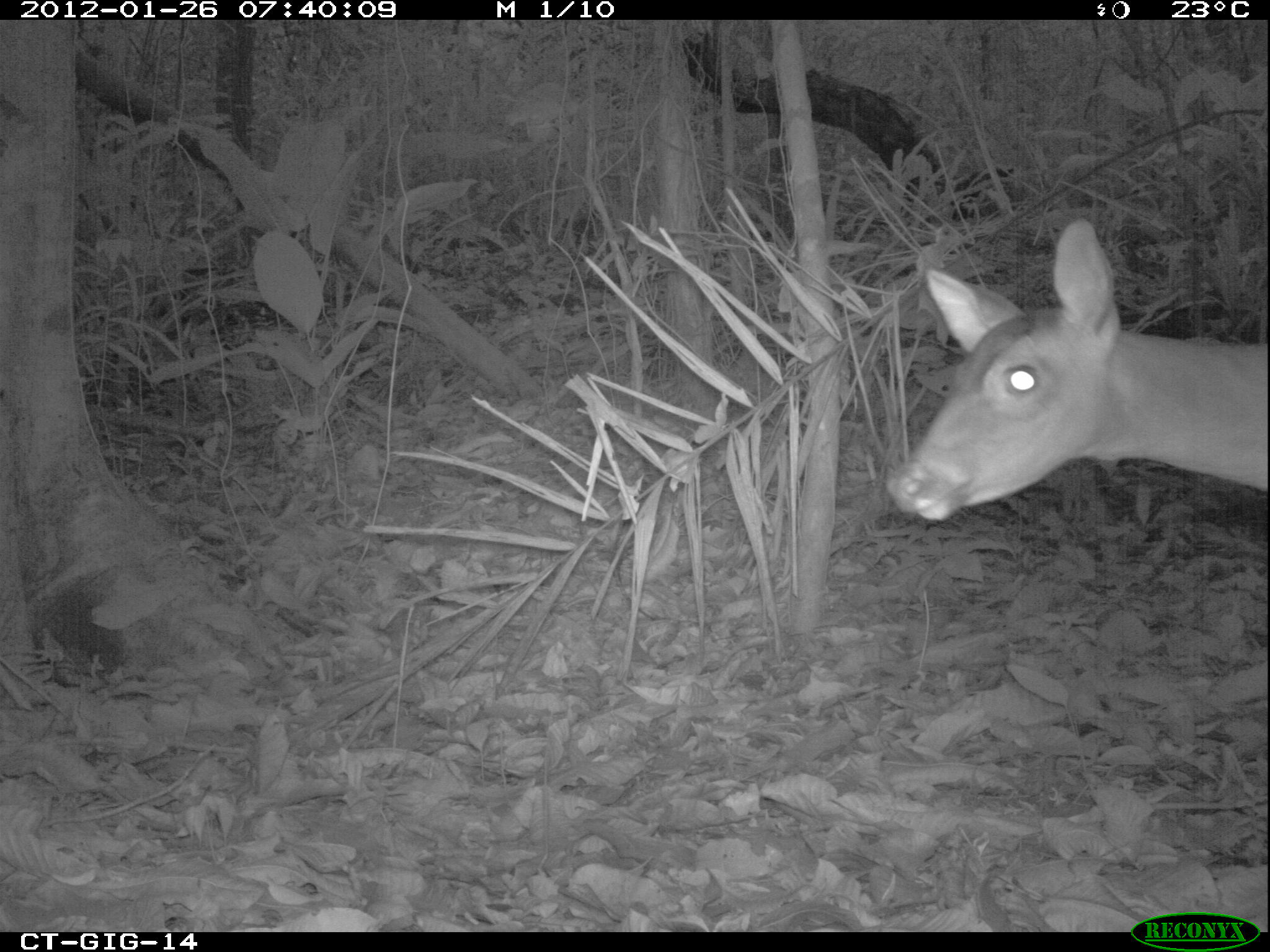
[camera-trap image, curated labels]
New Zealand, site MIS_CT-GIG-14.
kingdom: Animalia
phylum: Chordata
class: Mammalia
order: Artiodactyla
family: Cervidae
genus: Odocoileus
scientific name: Odocoileus virginianus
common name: white-tailed deer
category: white tailed deer